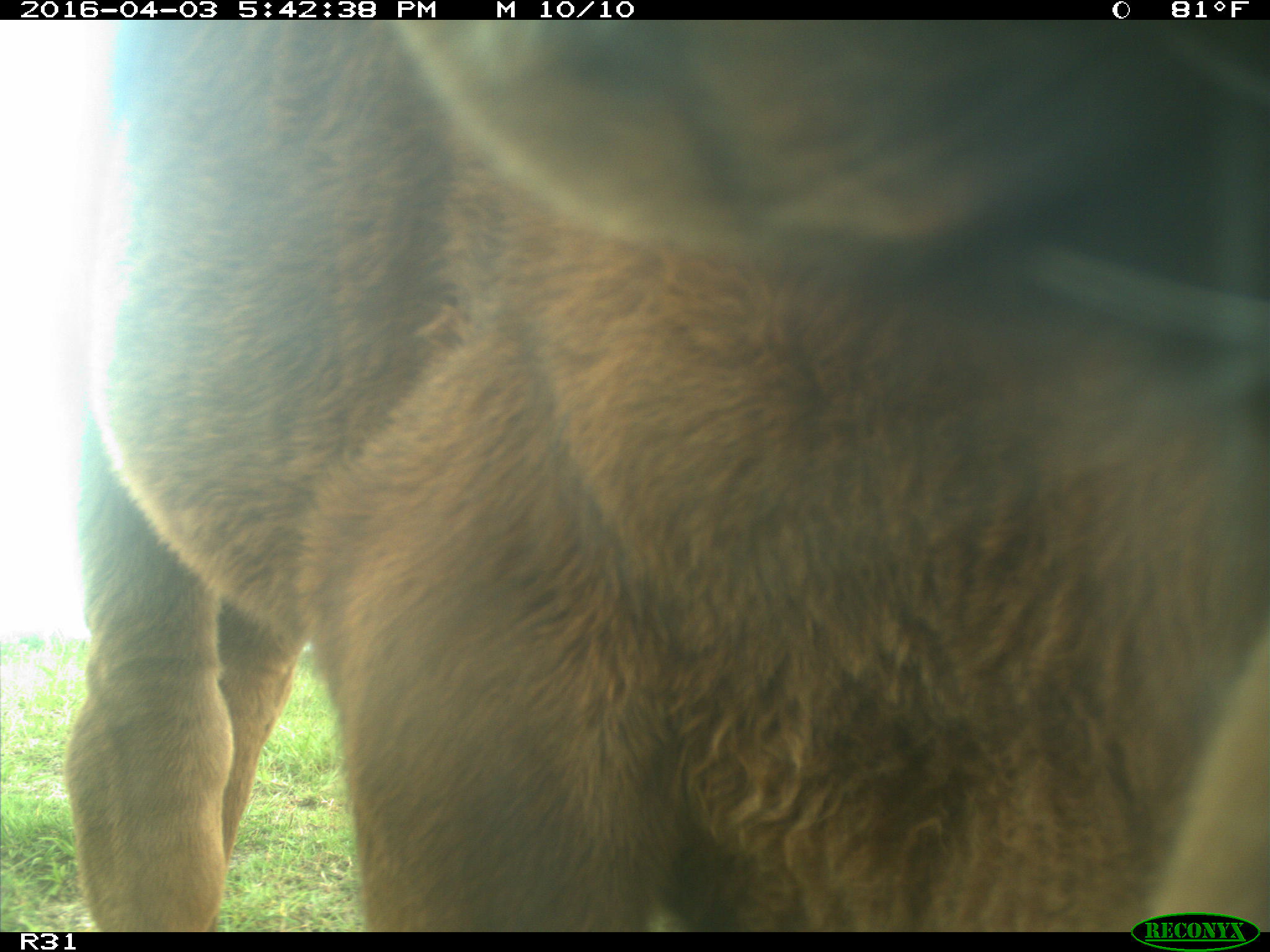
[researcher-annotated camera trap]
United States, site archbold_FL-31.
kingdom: Animalia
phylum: Chordata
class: Mammalia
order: Artiodactyla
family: Bovidae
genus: Bos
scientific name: Bos taurus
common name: domestic cow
Bos taurus (domestic cow).